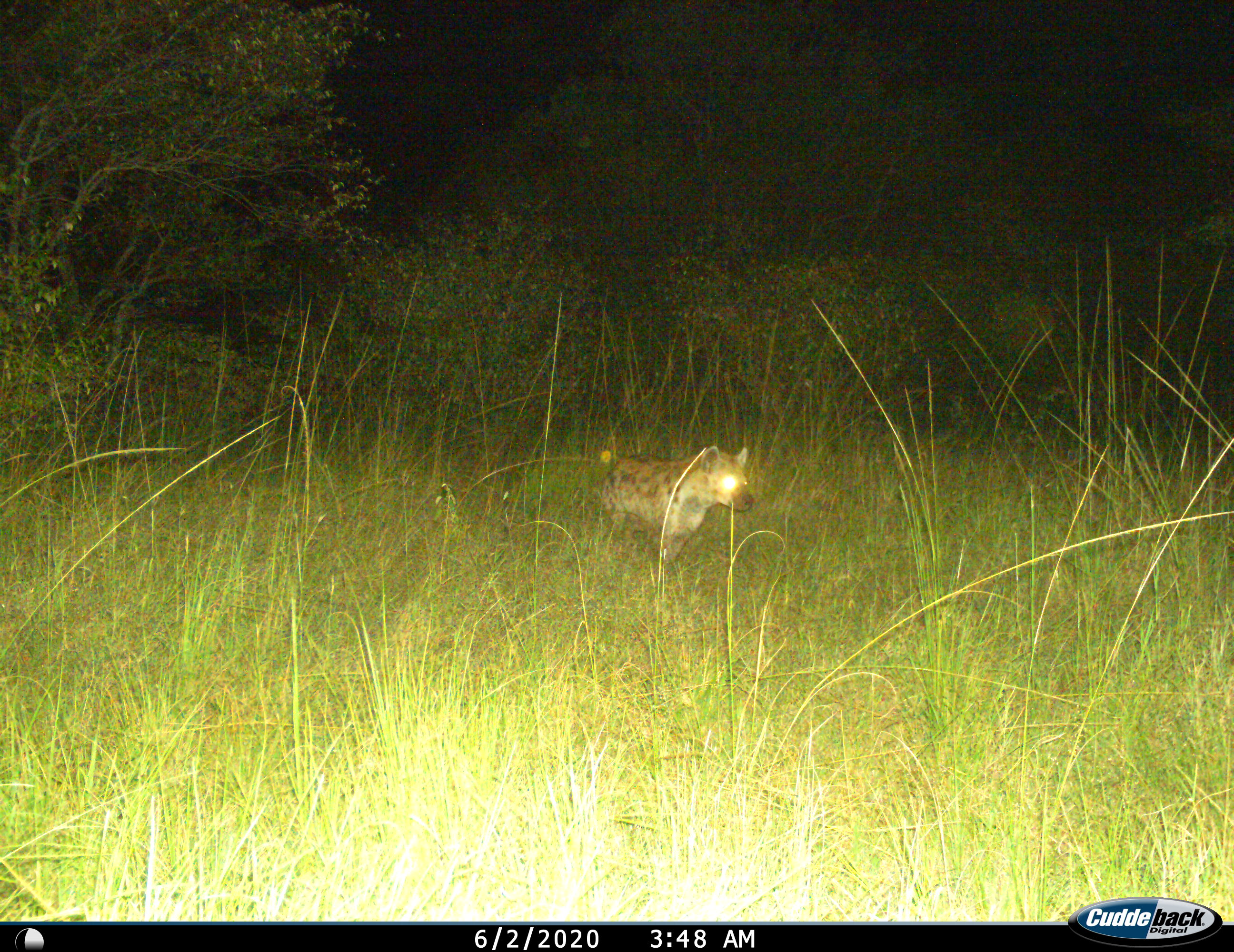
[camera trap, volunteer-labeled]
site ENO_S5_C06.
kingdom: Animalia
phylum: Chordata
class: Mammalia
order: Carnivora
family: Hyaenidae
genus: Crocuta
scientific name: Crocuta crocuta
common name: spotted hyena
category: hyenaspotted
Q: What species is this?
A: Hyenaspotted (spotted hyena) (Crocuta crocuta).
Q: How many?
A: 1.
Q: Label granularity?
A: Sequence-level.